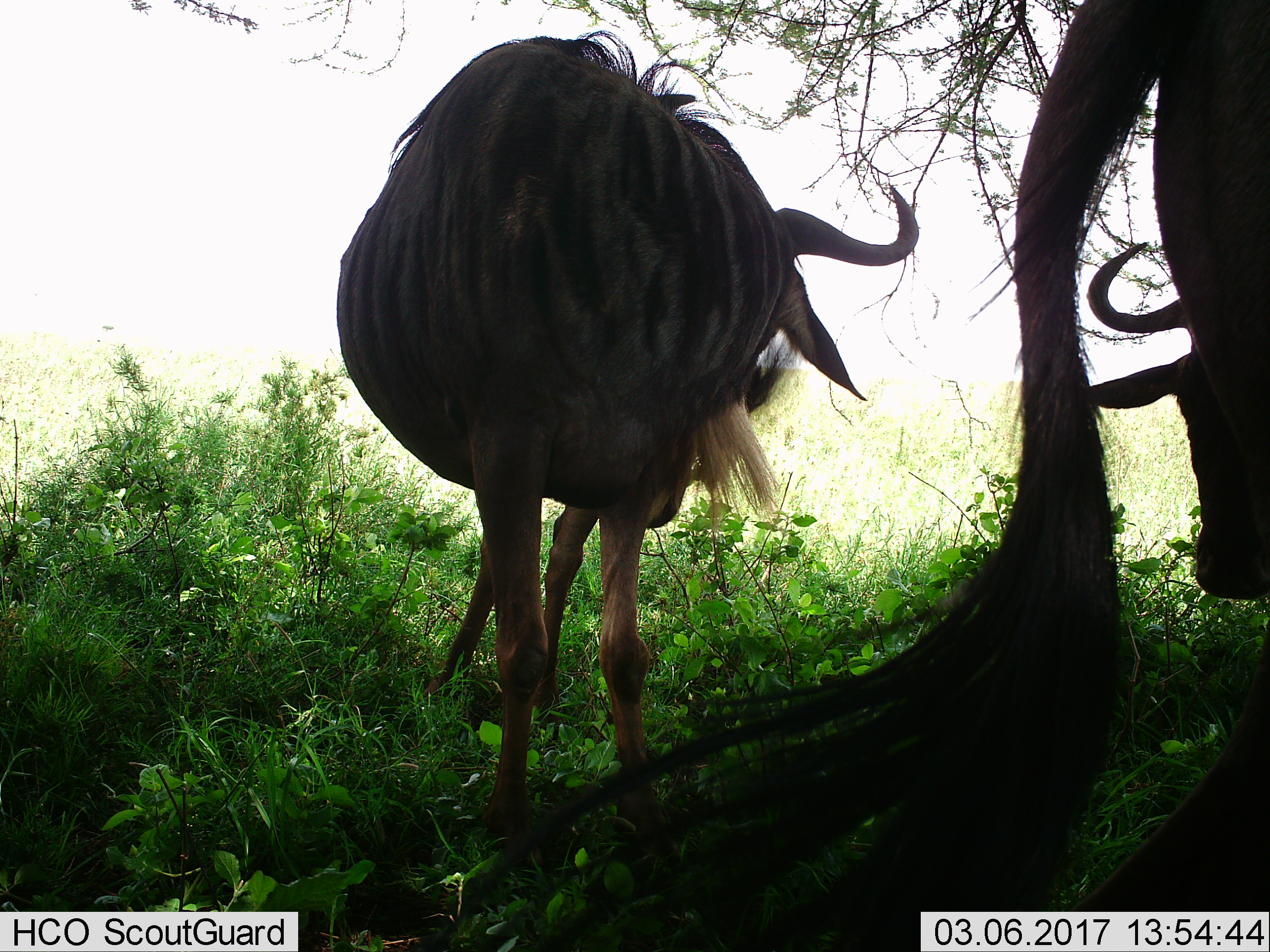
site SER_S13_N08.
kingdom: Animalia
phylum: Chordata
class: Mammalia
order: Artiodactyla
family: Bovidae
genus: Connochaetes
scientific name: Connochaetes taurinus taurinus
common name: blue wildebeest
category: wildebeestblue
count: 2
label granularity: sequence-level